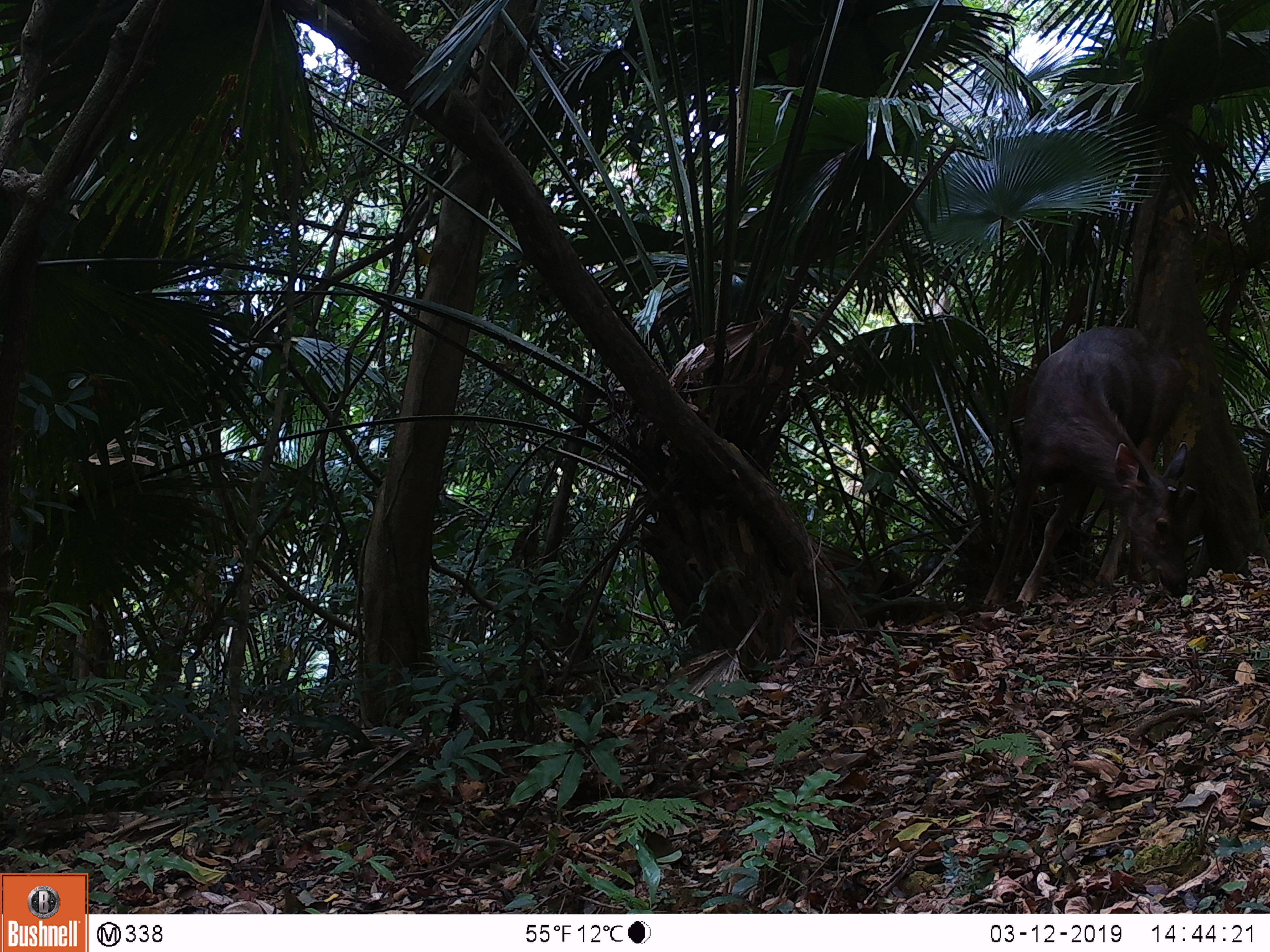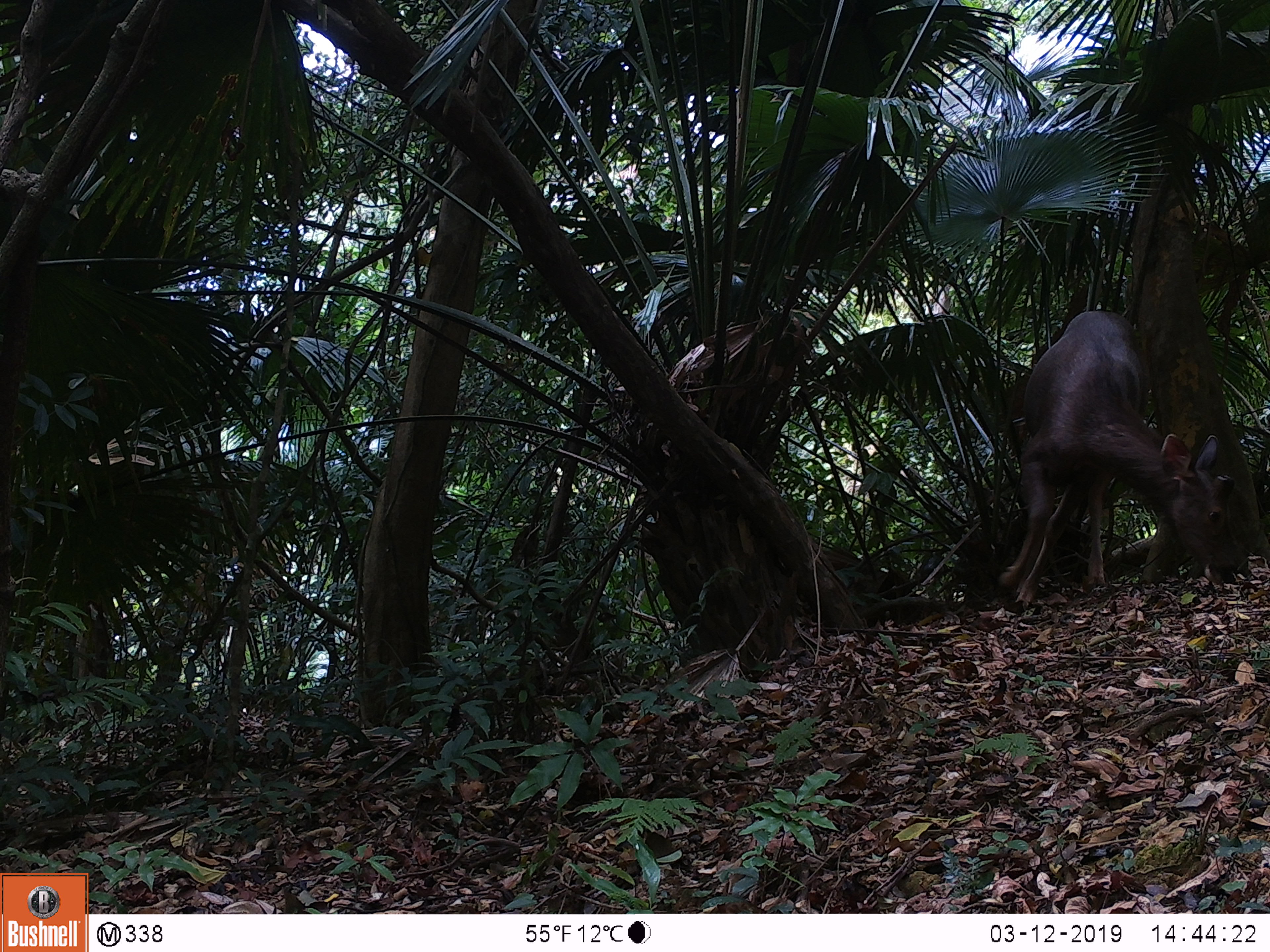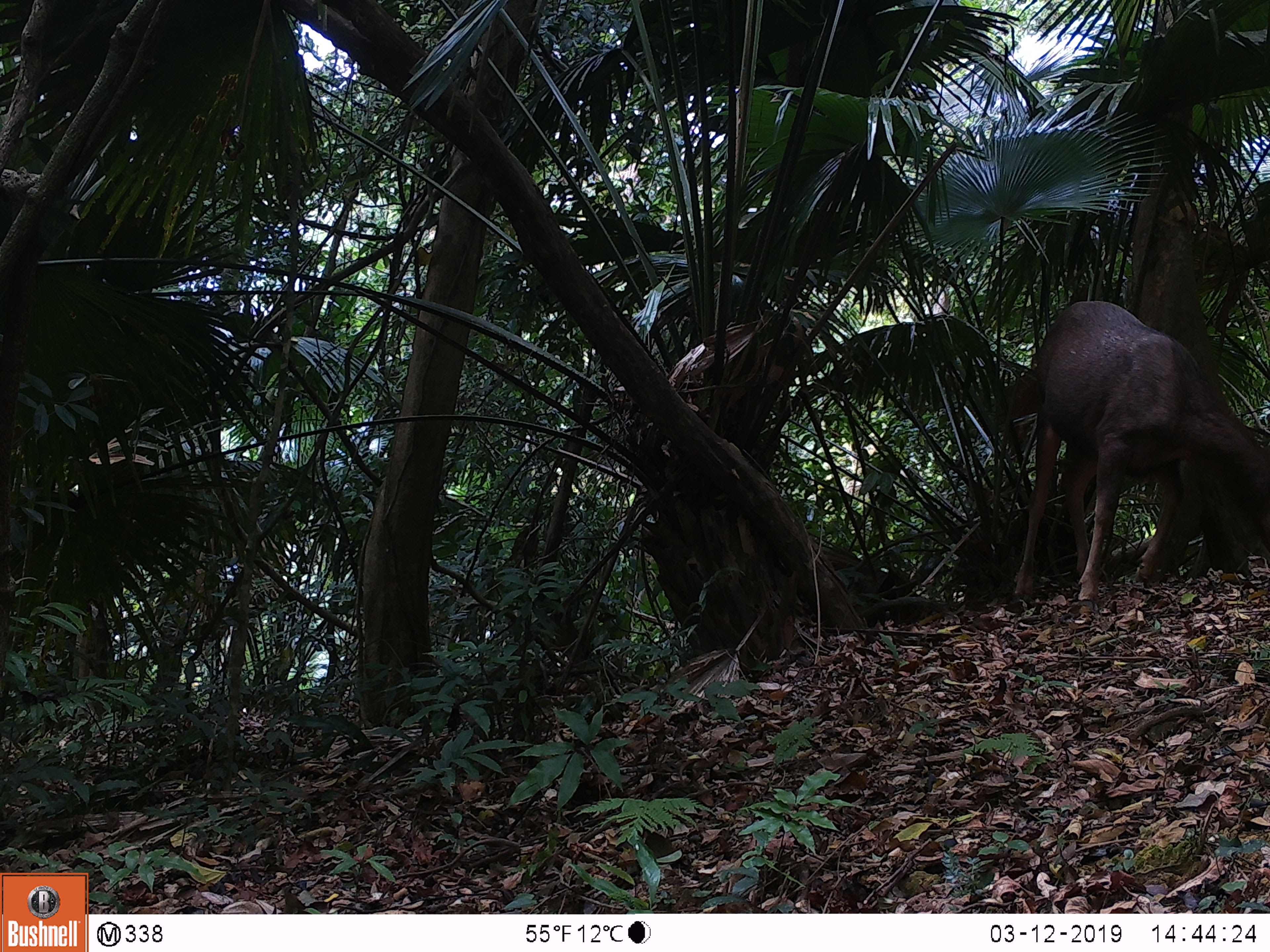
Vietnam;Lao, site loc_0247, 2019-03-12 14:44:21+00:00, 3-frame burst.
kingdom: Animalia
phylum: Chordata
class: Mammalia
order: Artiodactyla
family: Cervidae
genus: Rusa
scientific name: Rusa unicolor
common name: sambar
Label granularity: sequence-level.